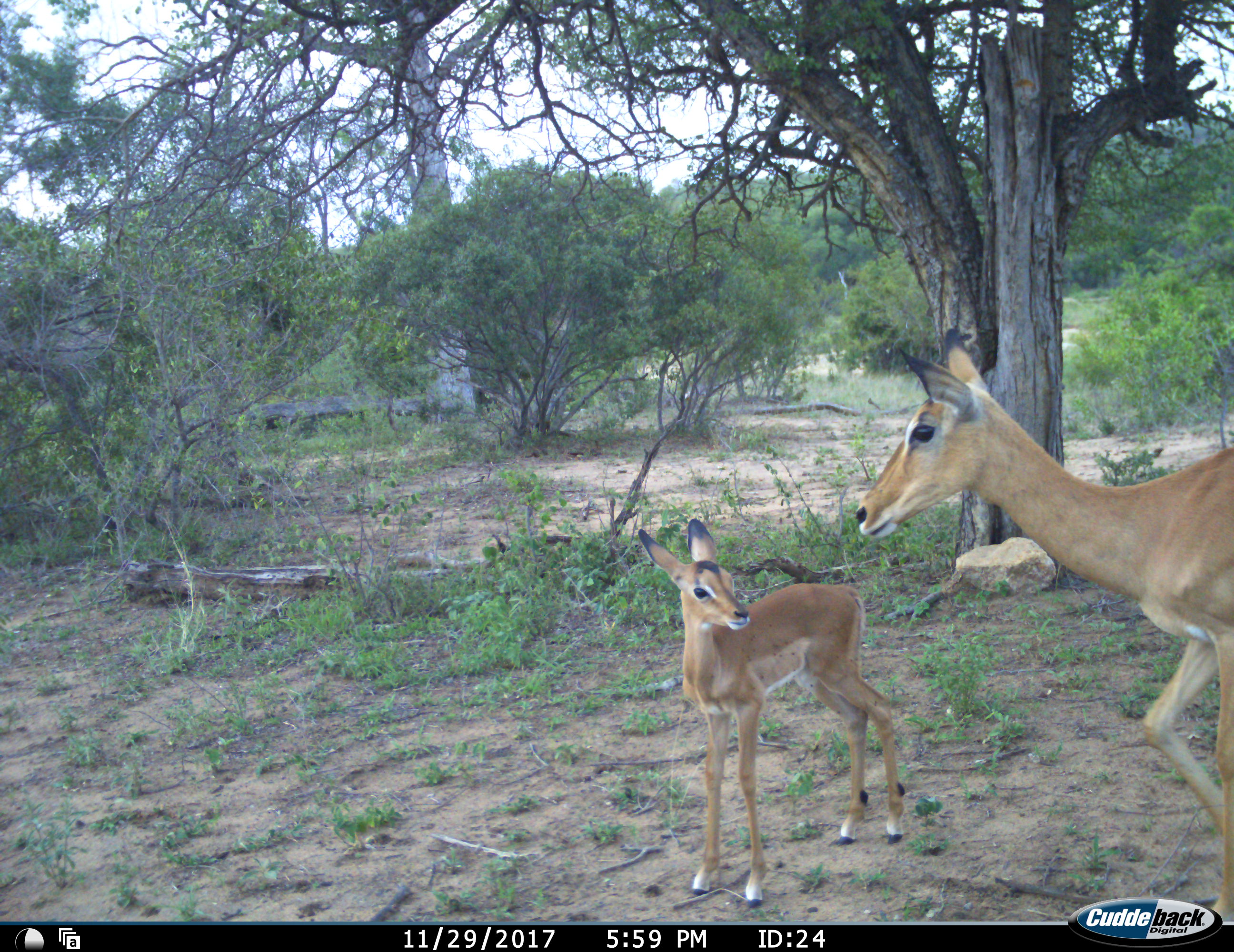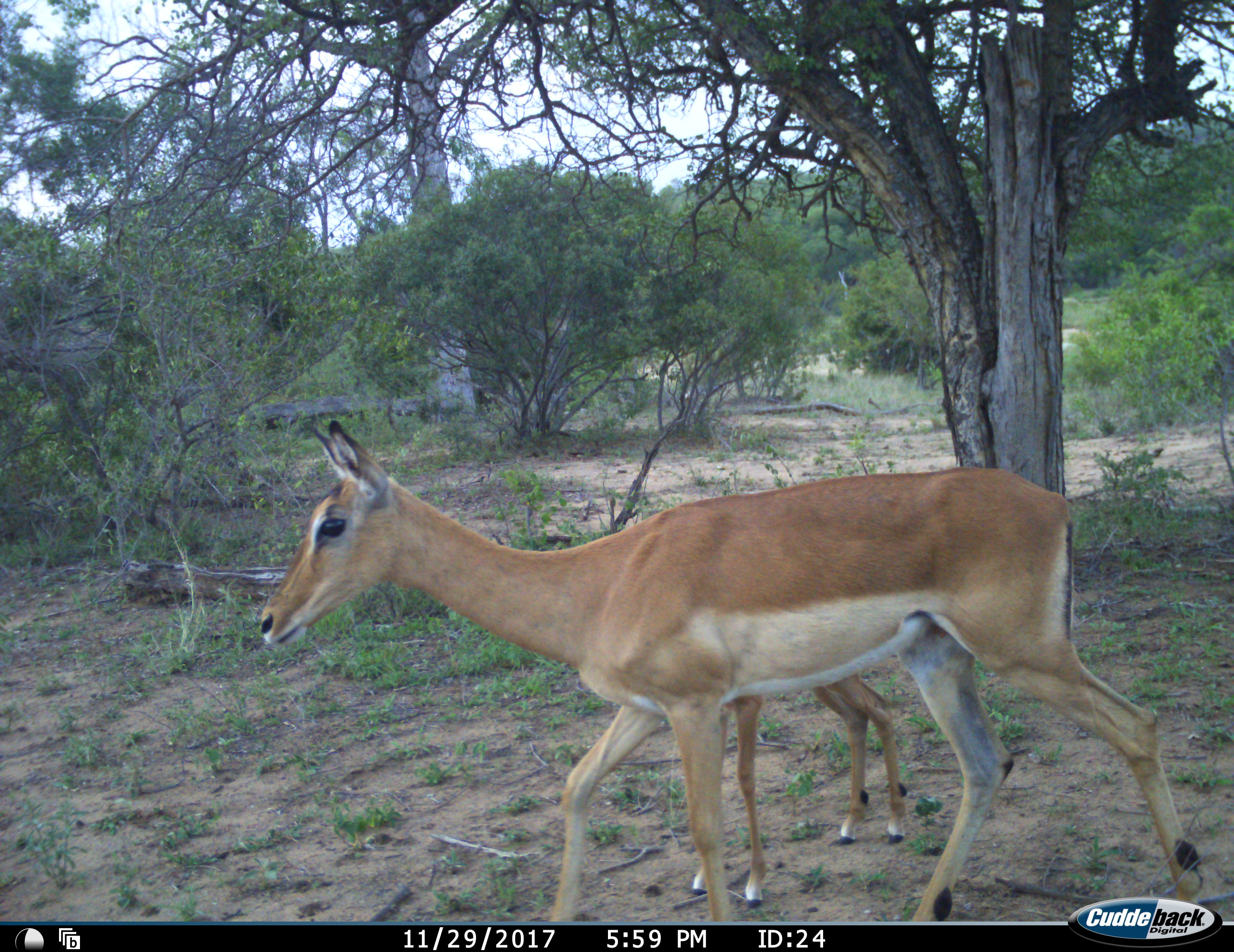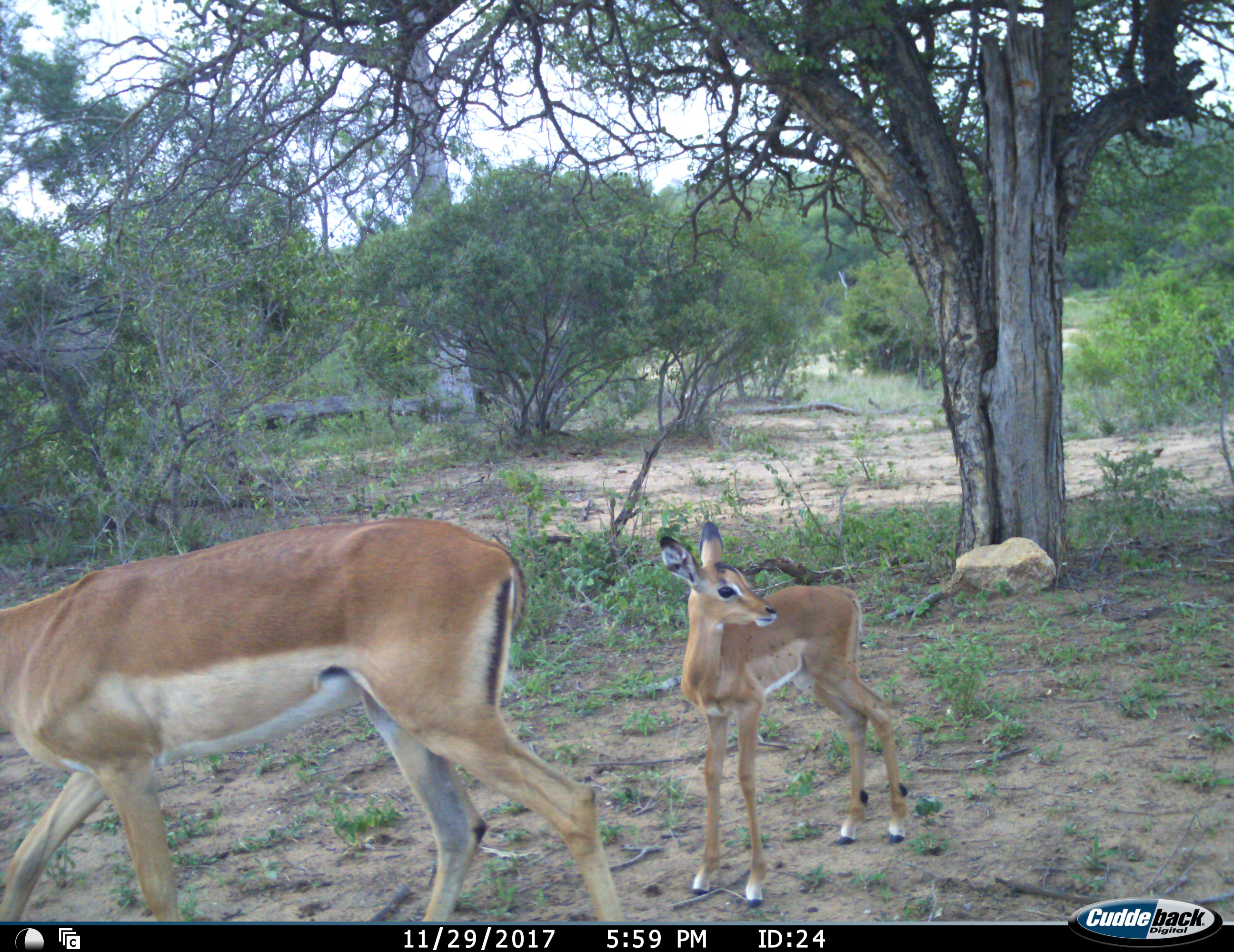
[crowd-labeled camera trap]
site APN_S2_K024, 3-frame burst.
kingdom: Animalia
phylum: Chordata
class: Mammalia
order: Artiodactyla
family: Bovidae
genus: Aepyceros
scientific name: Aepyceros melampus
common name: impala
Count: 2.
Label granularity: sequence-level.